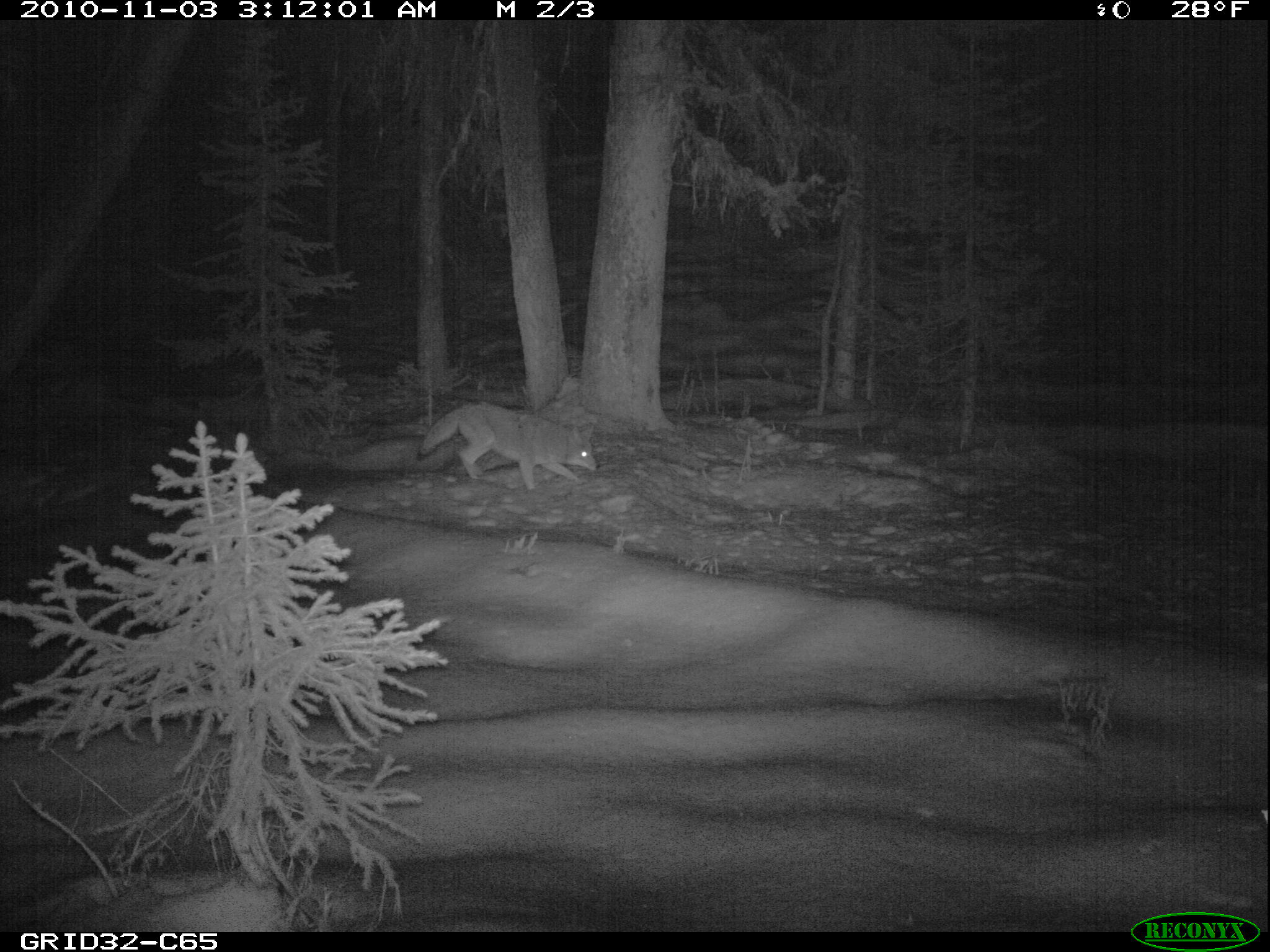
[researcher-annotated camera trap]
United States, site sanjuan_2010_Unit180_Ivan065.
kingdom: Animalia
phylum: Chordata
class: Mammalia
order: Carnivora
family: Canidae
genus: Canis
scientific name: Canis latrans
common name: coyote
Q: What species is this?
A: Canis latrans (coyote).